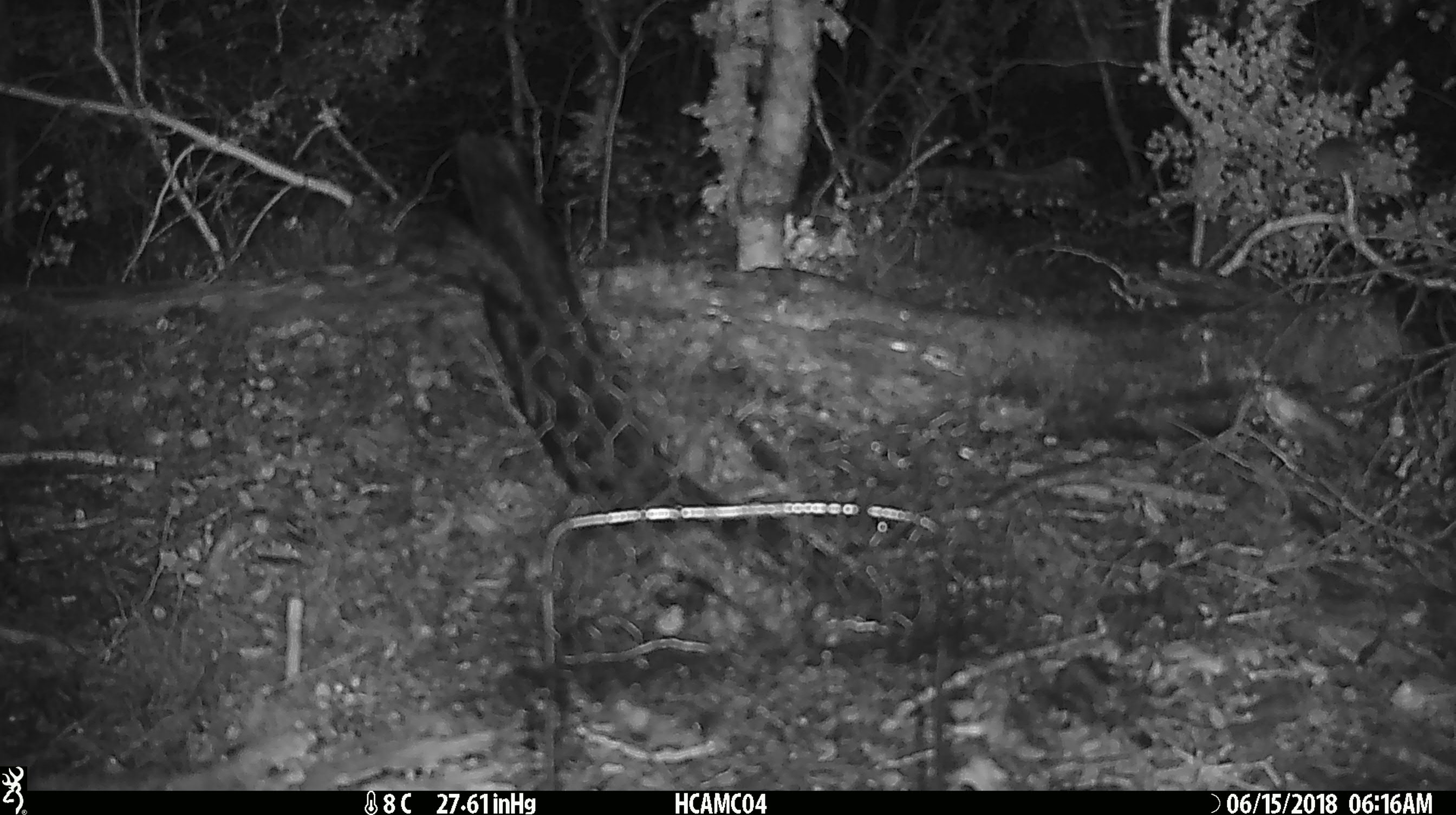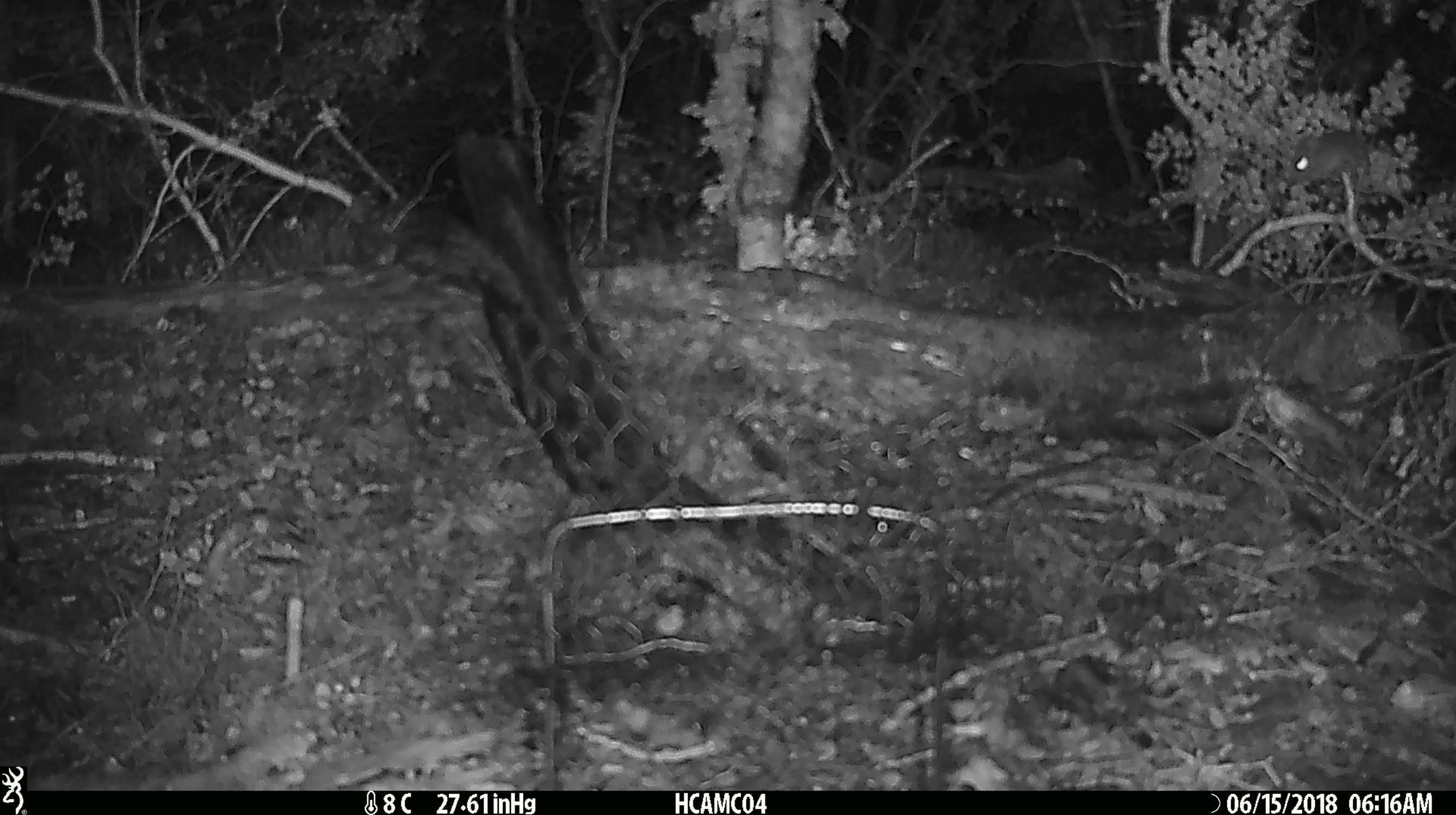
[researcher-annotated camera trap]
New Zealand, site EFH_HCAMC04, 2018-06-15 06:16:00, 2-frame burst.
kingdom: Animalia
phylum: Chordata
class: Mammalia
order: Rodentia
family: Muridae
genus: Mus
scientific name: Mus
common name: mouse